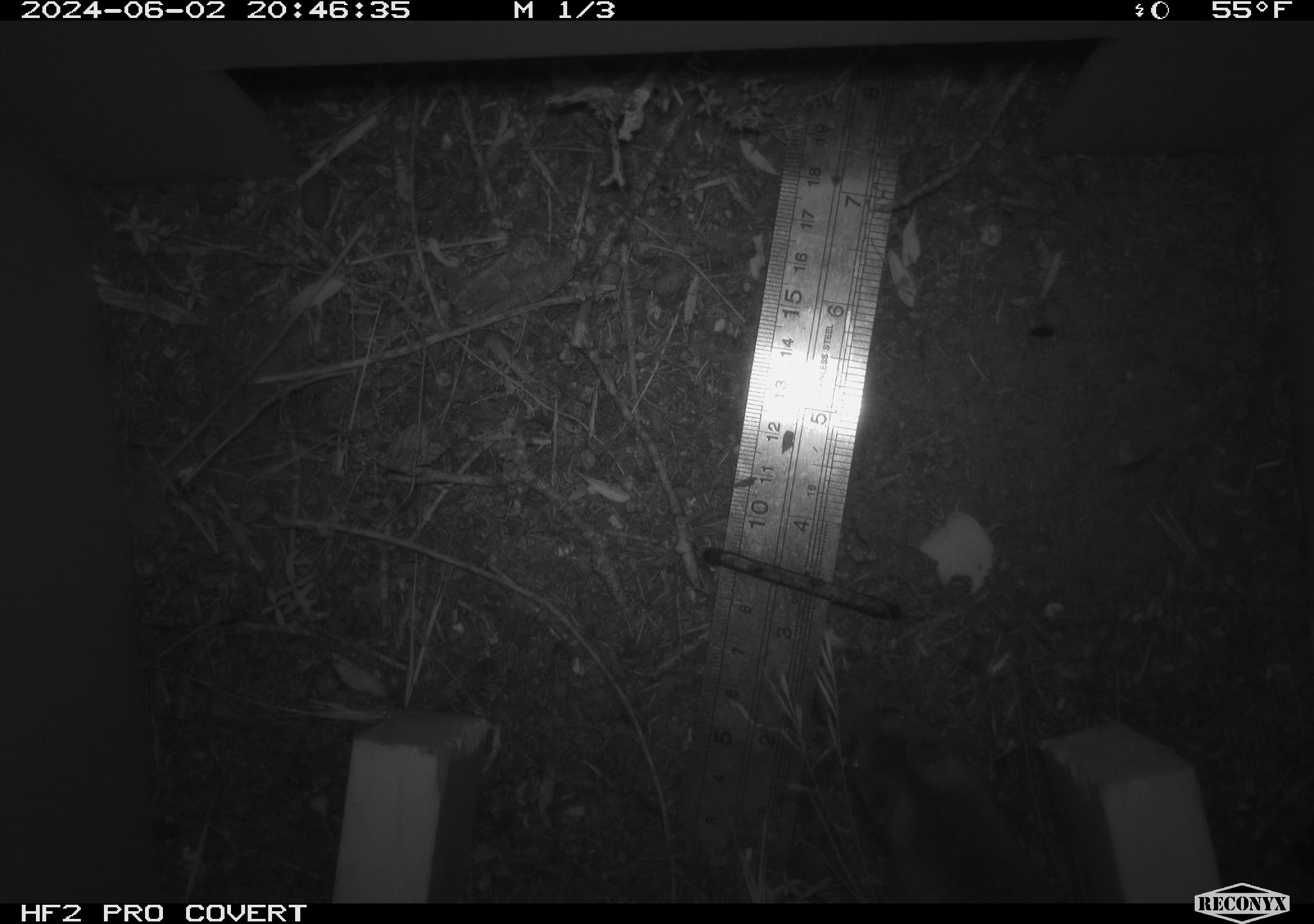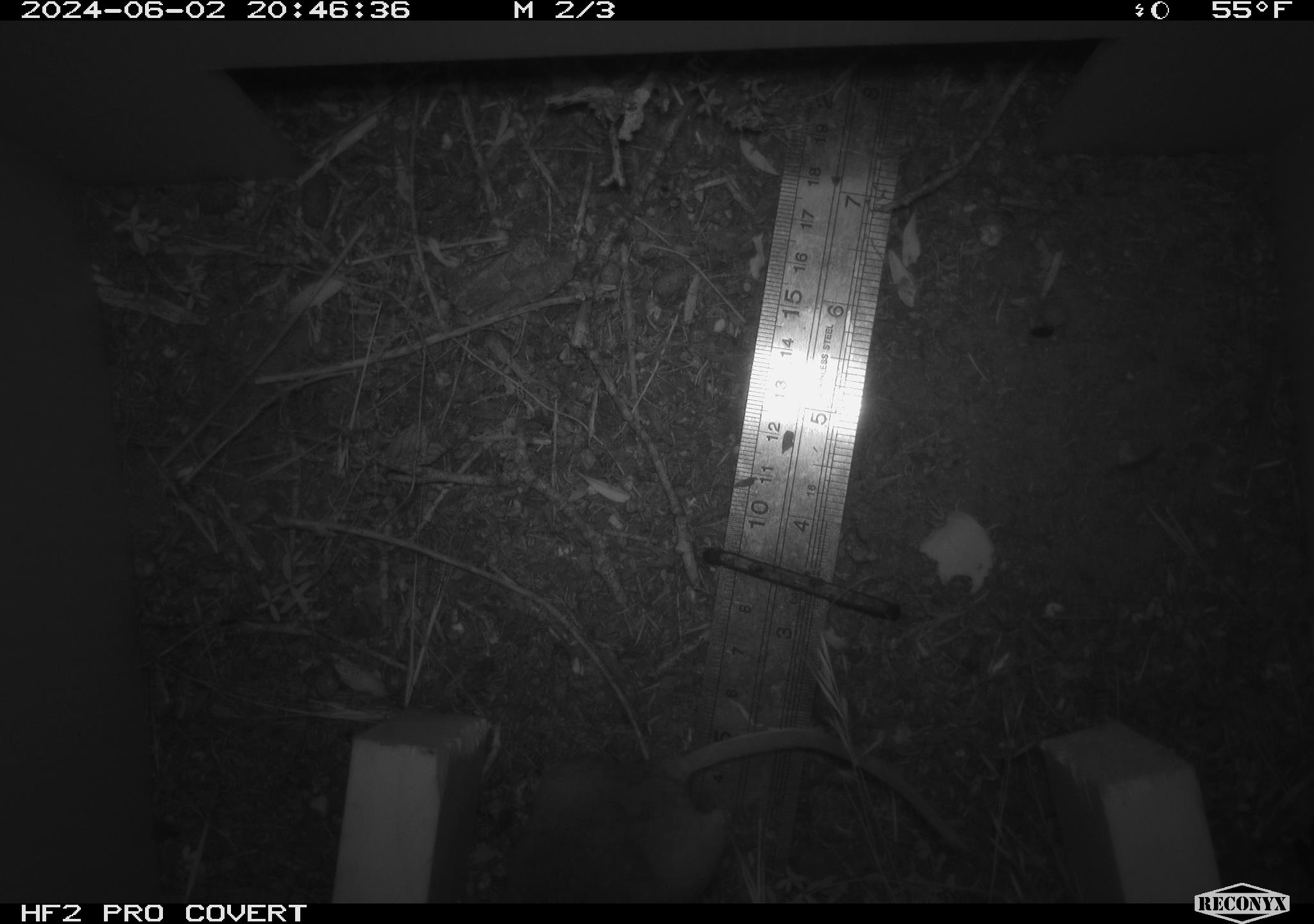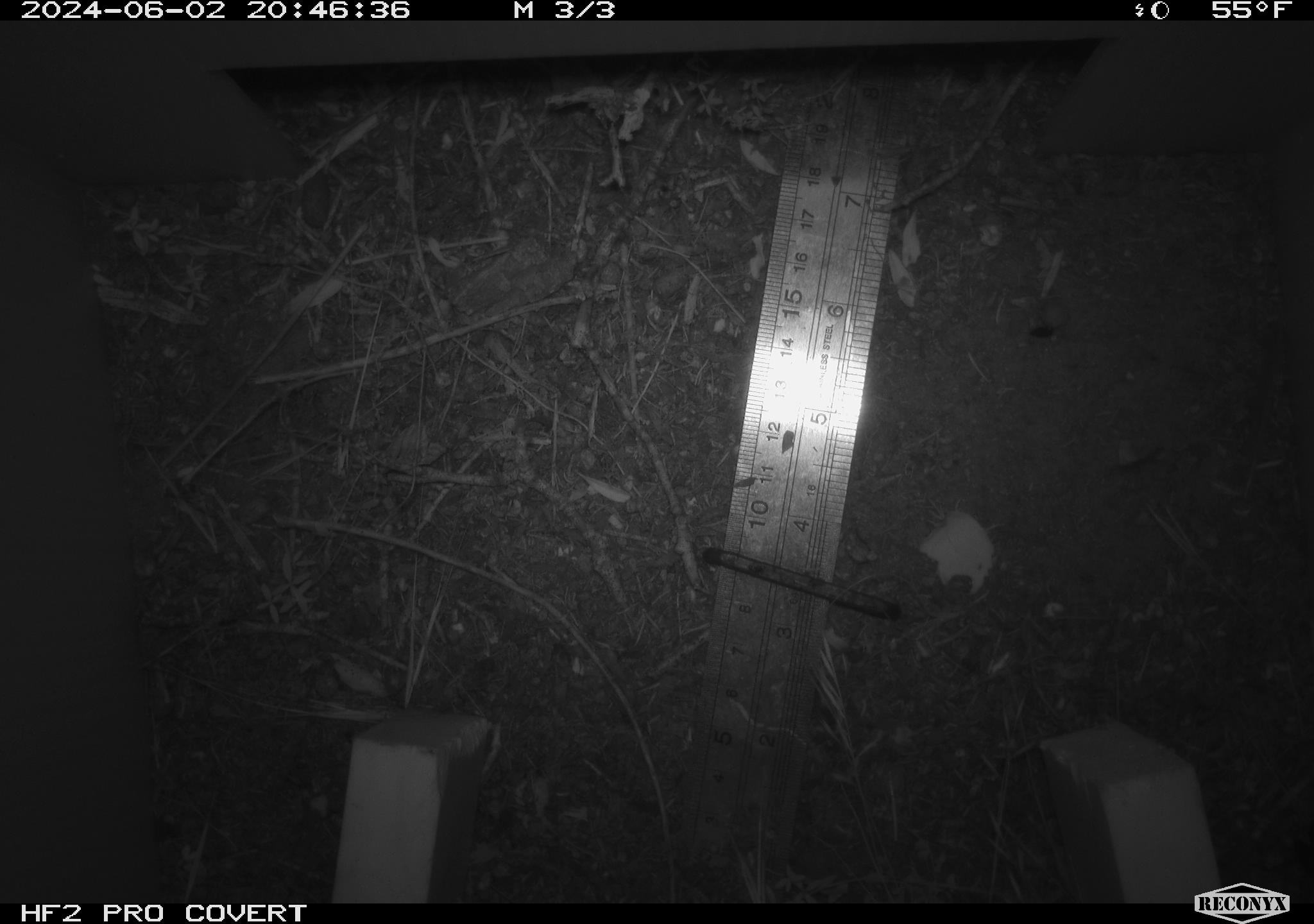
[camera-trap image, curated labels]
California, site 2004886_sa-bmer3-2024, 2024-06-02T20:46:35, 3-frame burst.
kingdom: Animalia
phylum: Chordata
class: Mammalia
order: Rodentia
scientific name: Rodentia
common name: mouse species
Mouse species (Rodentia).